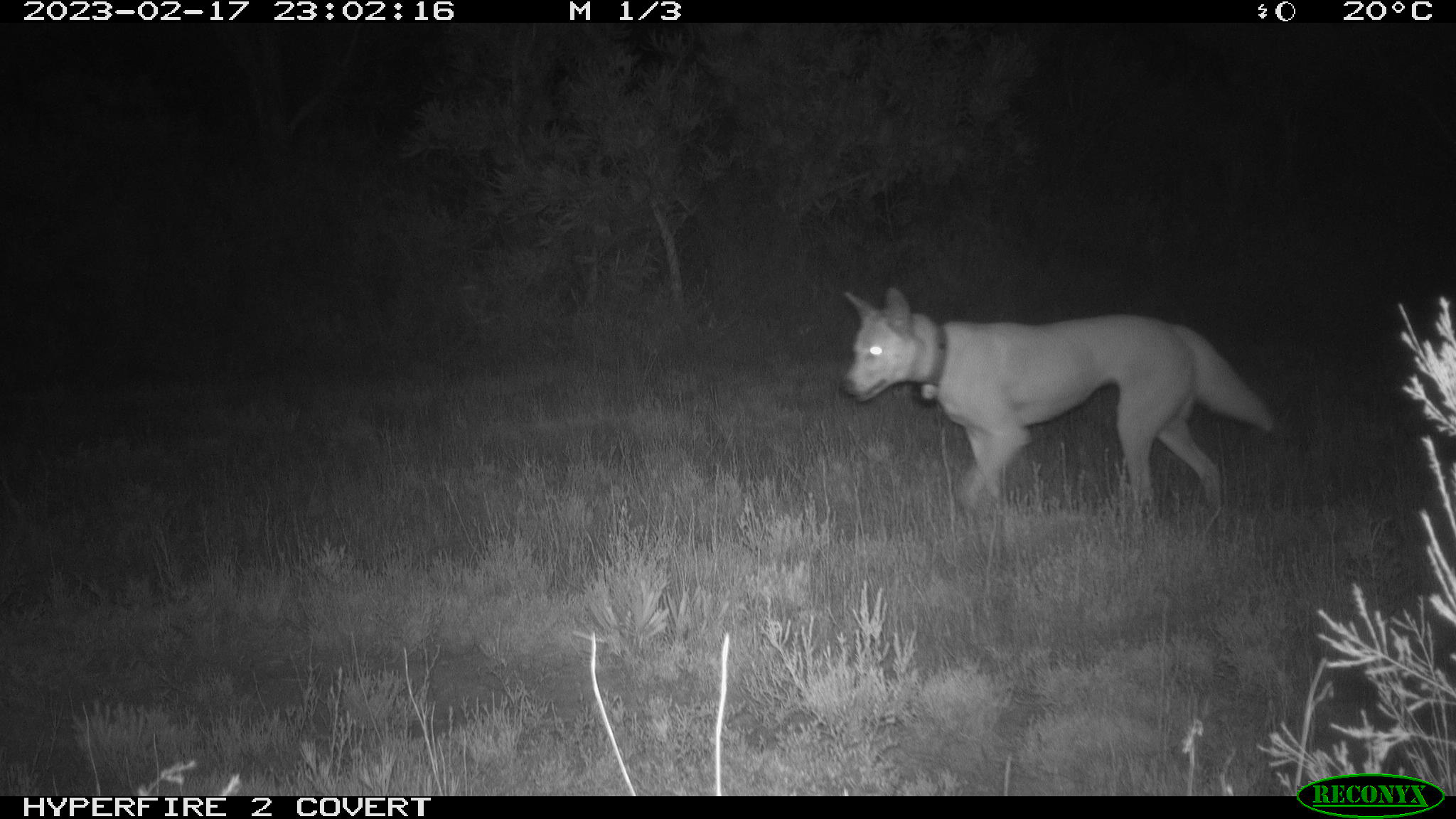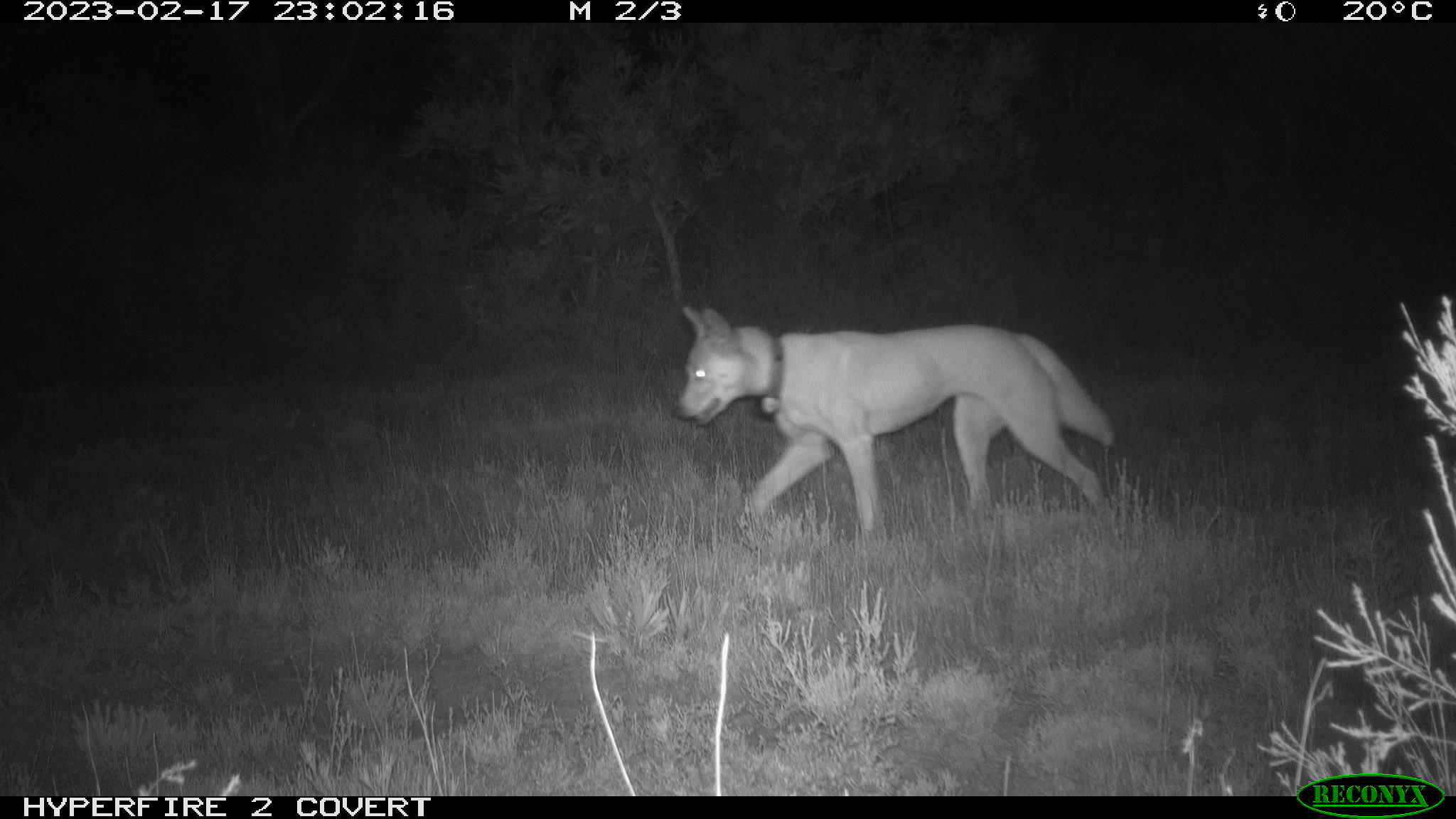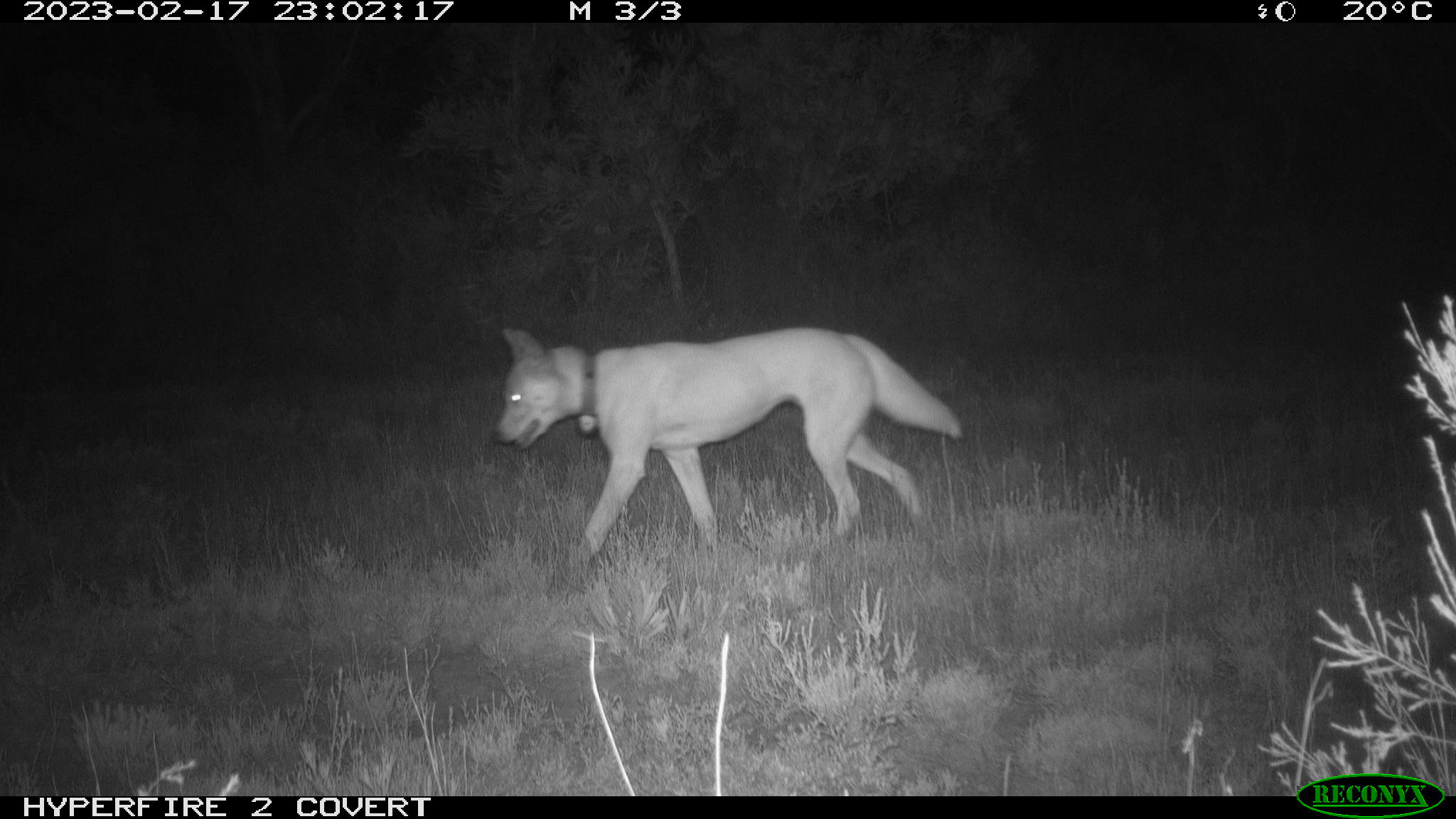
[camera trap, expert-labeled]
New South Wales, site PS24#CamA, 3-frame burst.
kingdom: Animalia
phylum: Chordata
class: Mammalia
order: Carnivora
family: Canidae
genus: Canis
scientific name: Canis familiaris dingo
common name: dingo